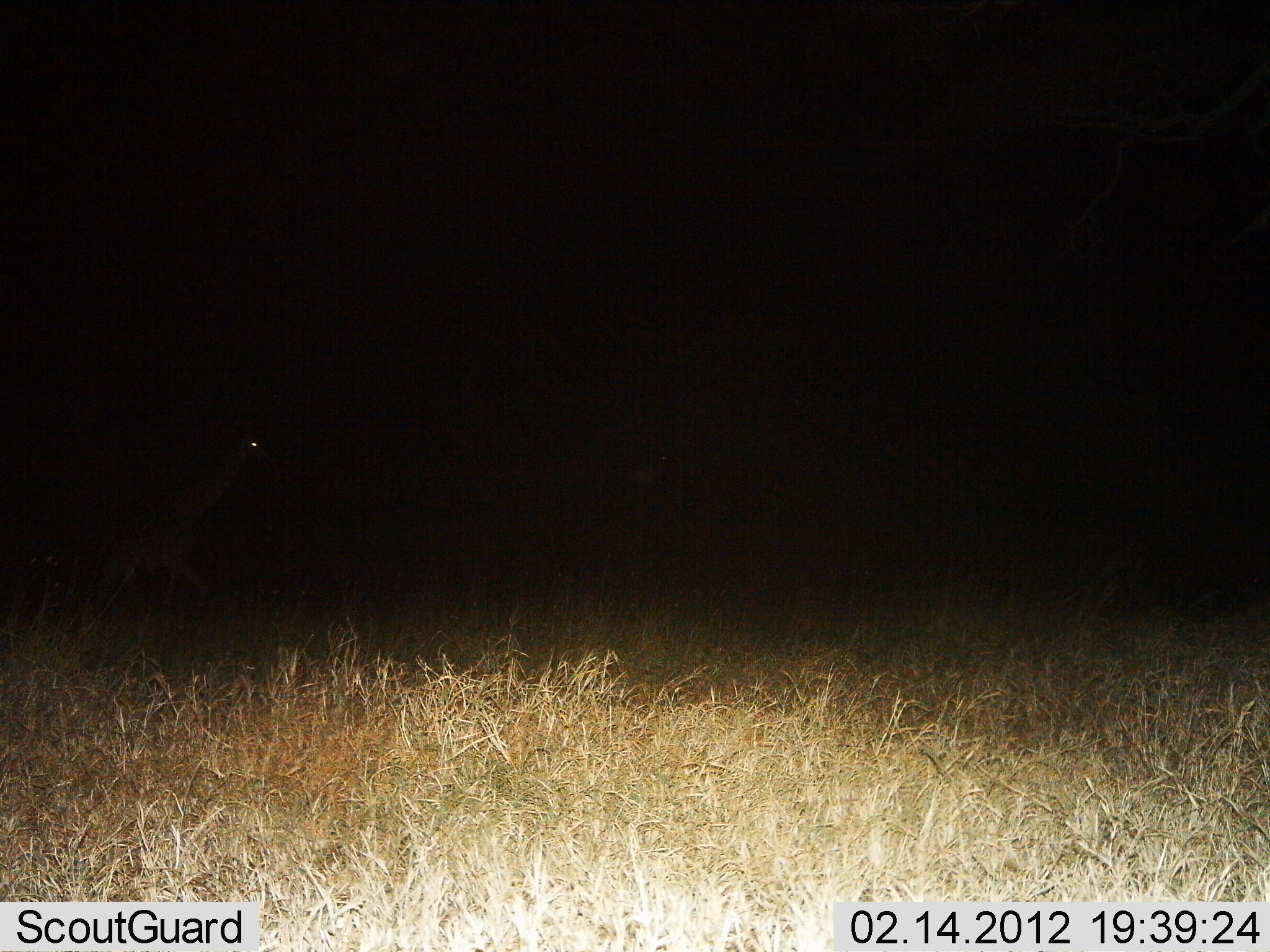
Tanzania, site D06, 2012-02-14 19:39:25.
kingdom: Animalia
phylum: Chordata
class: Mammalia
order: Artiodactyla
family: Giraffidae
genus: Giraffa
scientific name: Giraffa camelopardalis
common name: giraffe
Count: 1.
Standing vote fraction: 7%.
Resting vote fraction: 0%.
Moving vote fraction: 93%.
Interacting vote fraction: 0%.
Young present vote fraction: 7%.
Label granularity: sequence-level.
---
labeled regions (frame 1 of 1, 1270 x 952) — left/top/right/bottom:
animal: 11/439/248/626